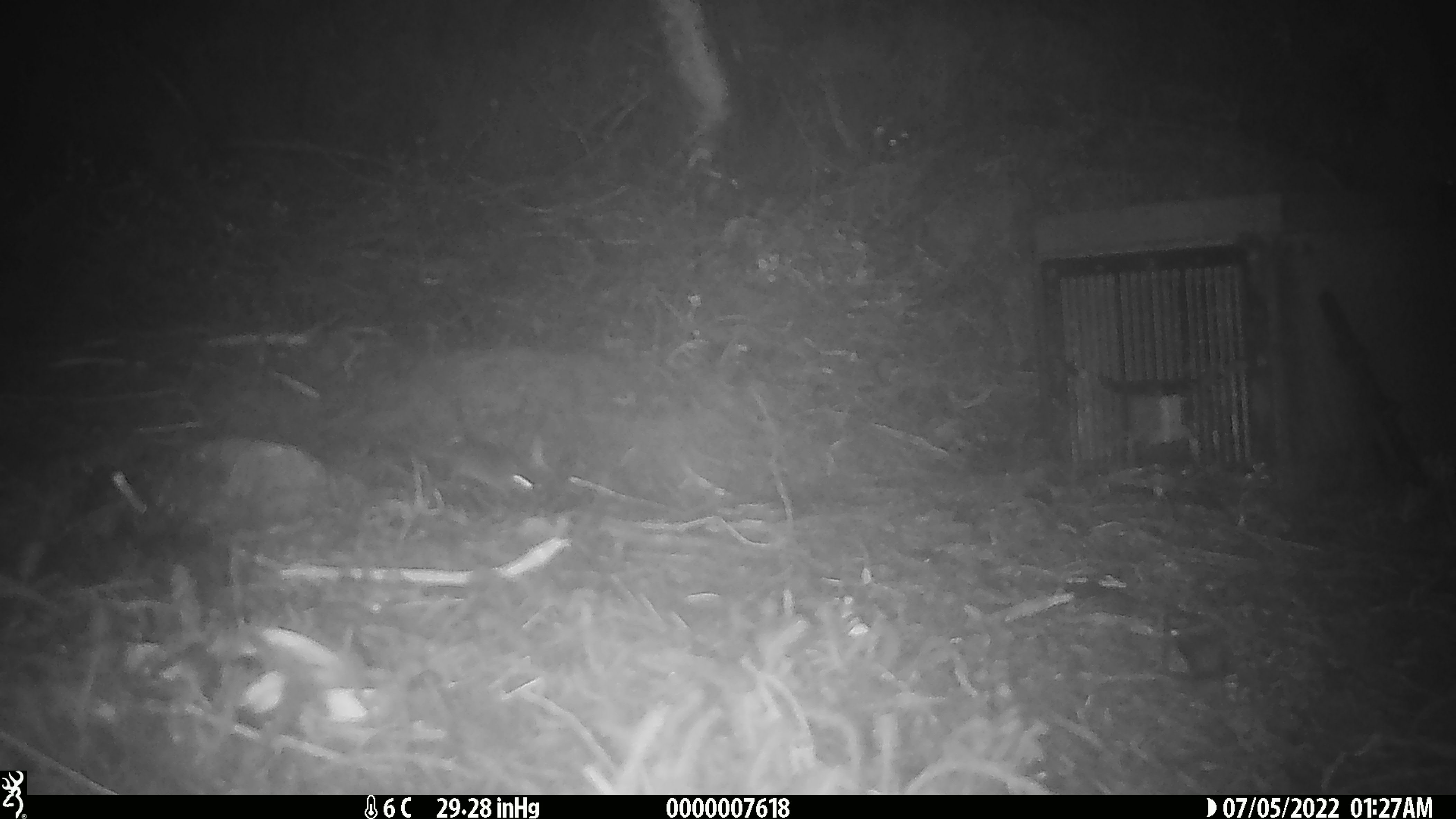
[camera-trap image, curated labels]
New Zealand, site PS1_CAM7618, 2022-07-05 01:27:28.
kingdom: Animalia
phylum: Chordata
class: Mammalia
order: Rodentia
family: Muridae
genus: Mus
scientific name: Mus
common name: mouse